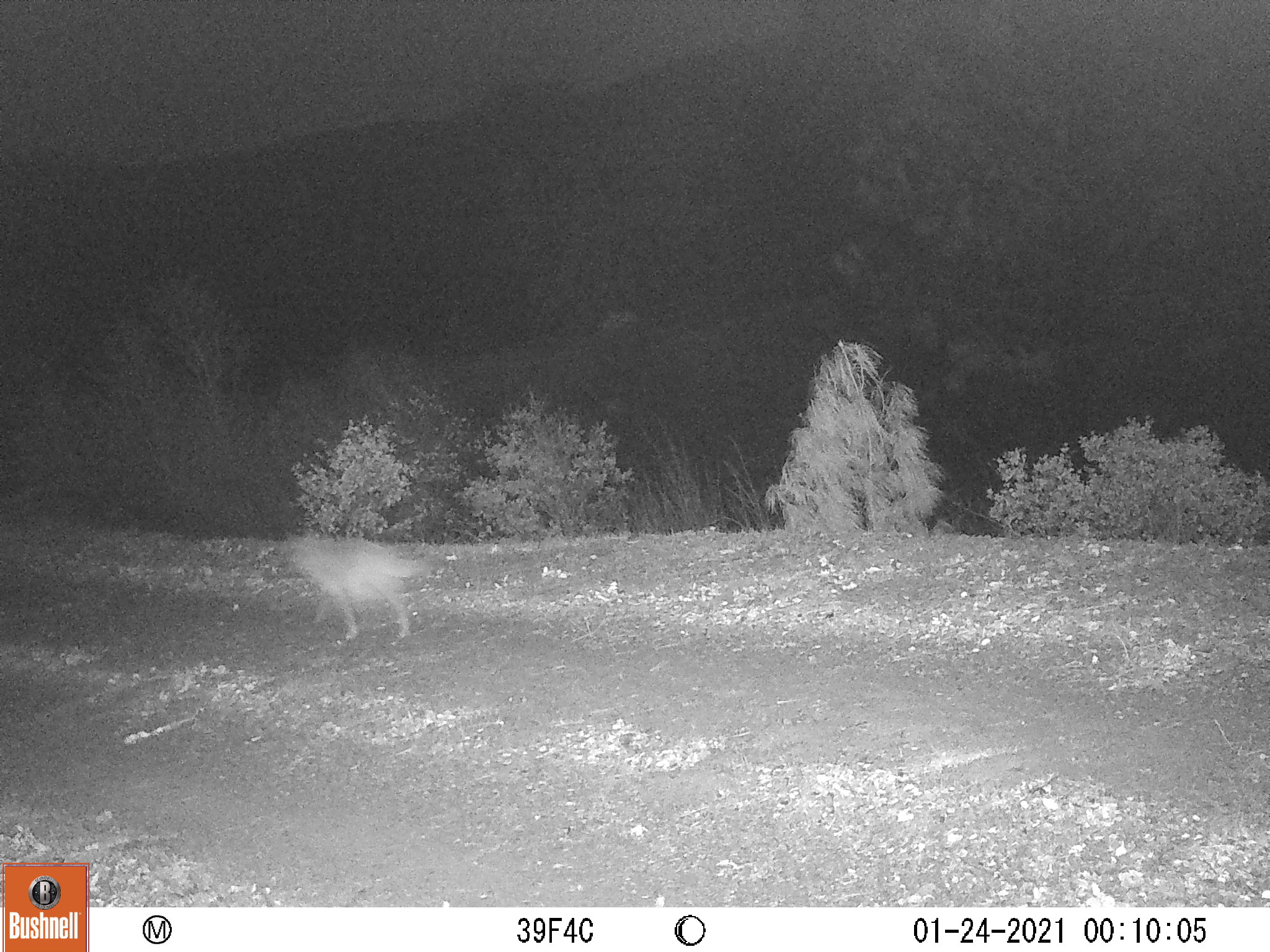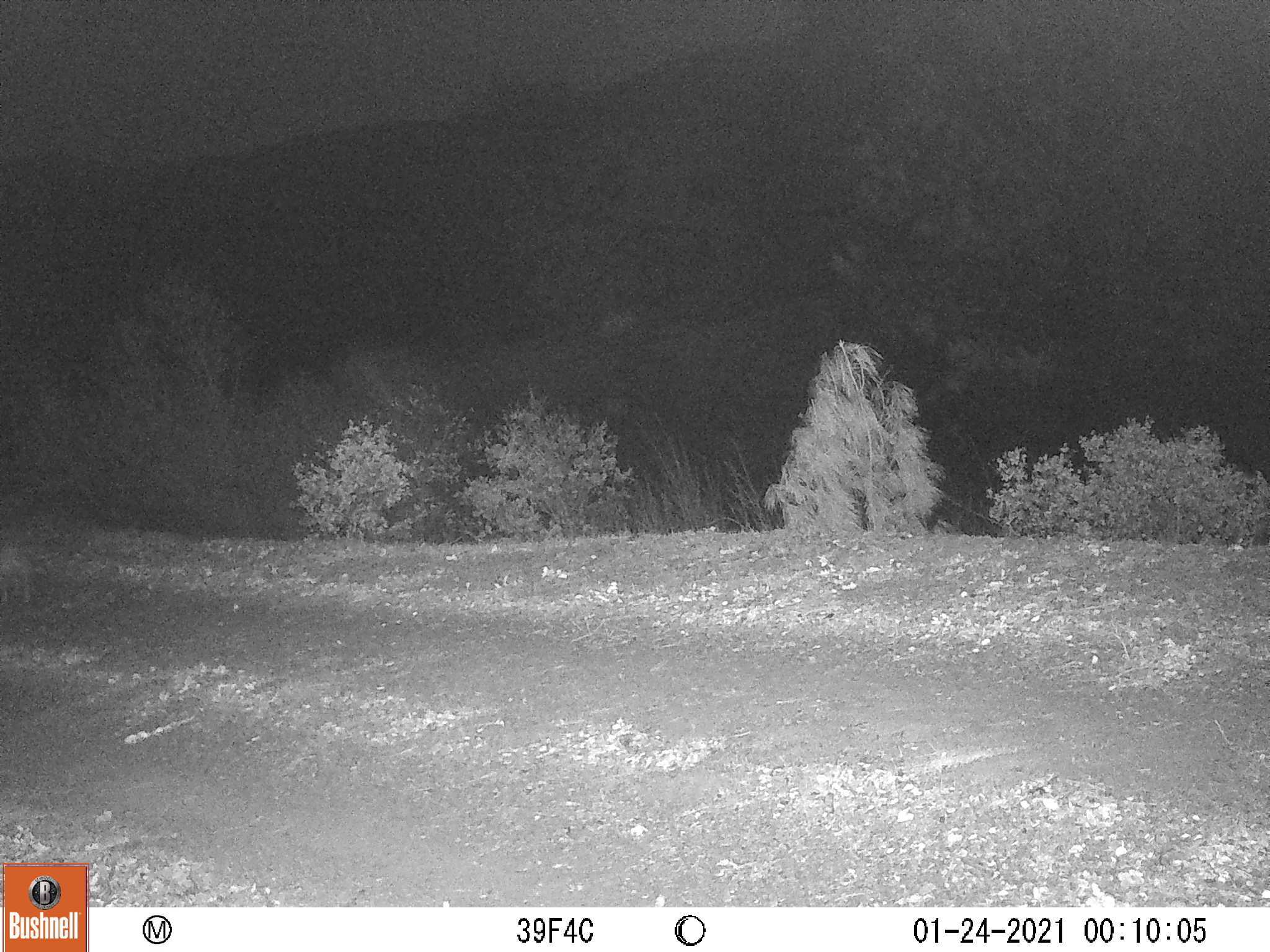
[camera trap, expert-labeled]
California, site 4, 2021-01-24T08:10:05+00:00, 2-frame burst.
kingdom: Animalia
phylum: Chordata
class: Mammalia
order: Carnivora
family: Canidae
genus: Canis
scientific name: Canis latrans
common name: coyote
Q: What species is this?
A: Coyote (Canis latrans).